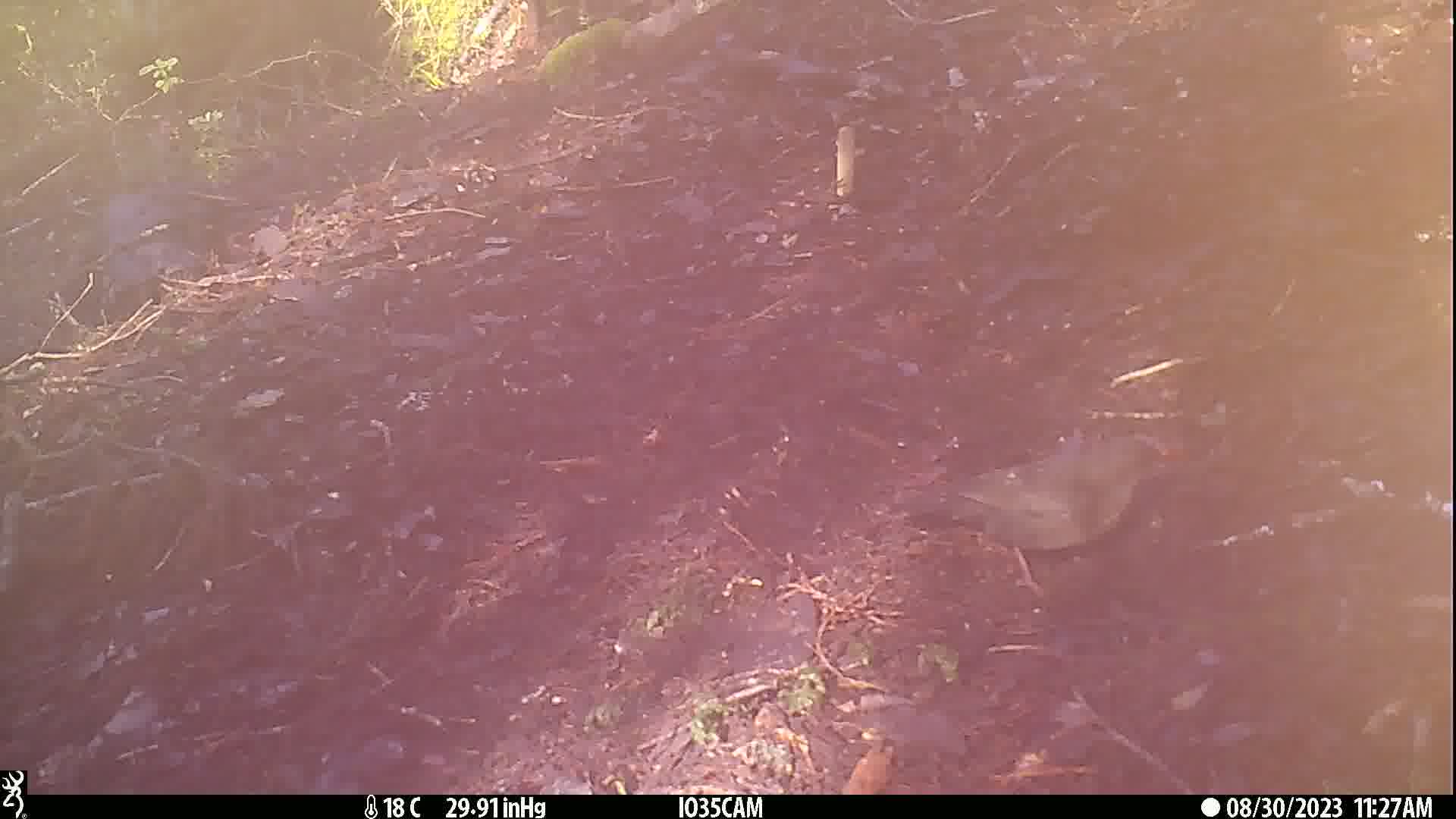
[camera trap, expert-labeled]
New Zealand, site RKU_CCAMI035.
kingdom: Animalia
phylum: Chordata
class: Aves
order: Passeriformes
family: Turdidae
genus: Turdus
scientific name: Turdus merula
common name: eurasian blackbird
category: blackbird